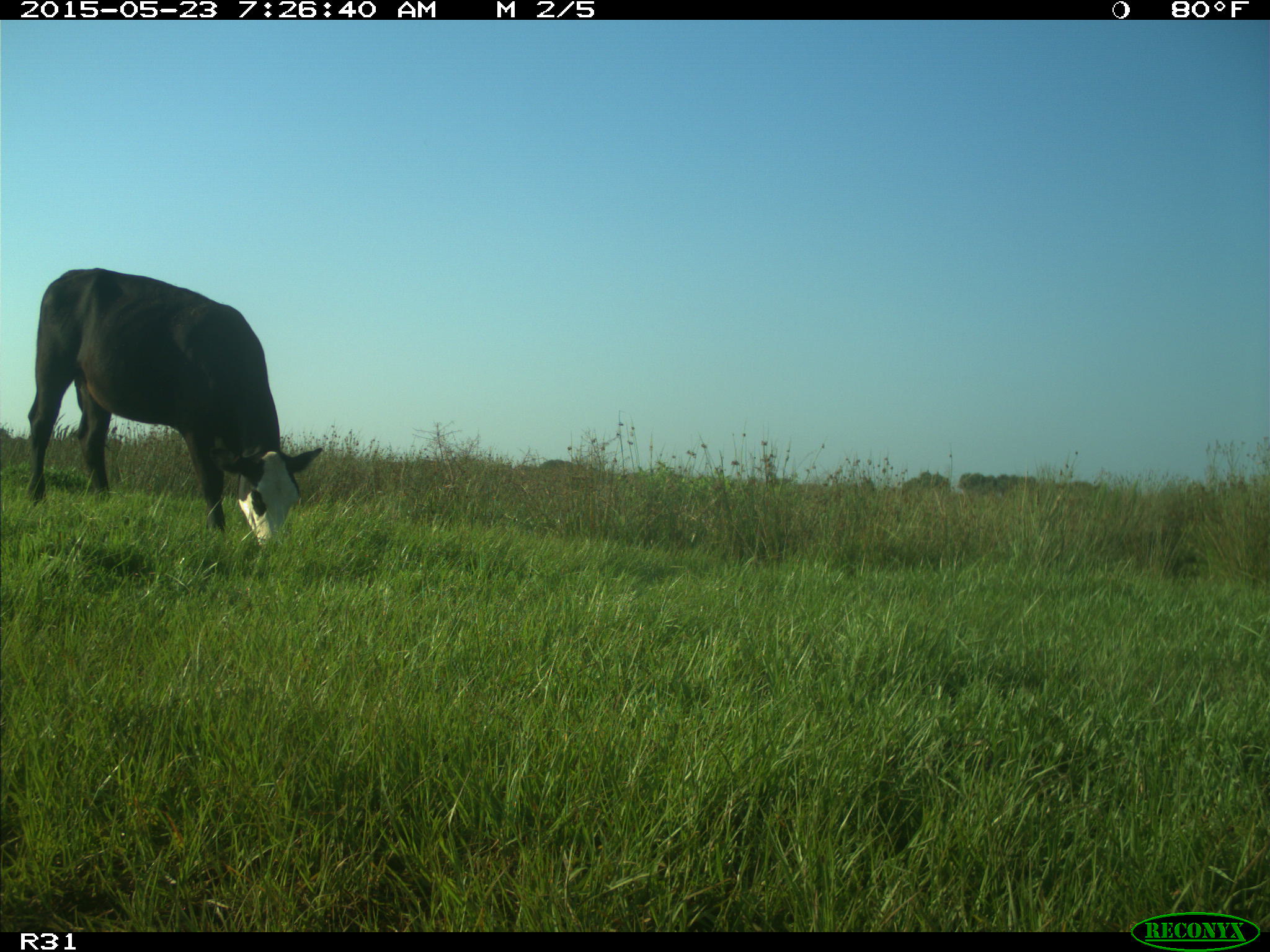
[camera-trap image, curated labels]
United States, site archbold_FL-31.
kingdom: Animalia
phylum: Chordata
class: Mammalia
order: Artiodactyla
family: Bovidae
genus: Bos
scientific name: Bos taurus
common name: domestic cow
Bos taurus (domestic cow).